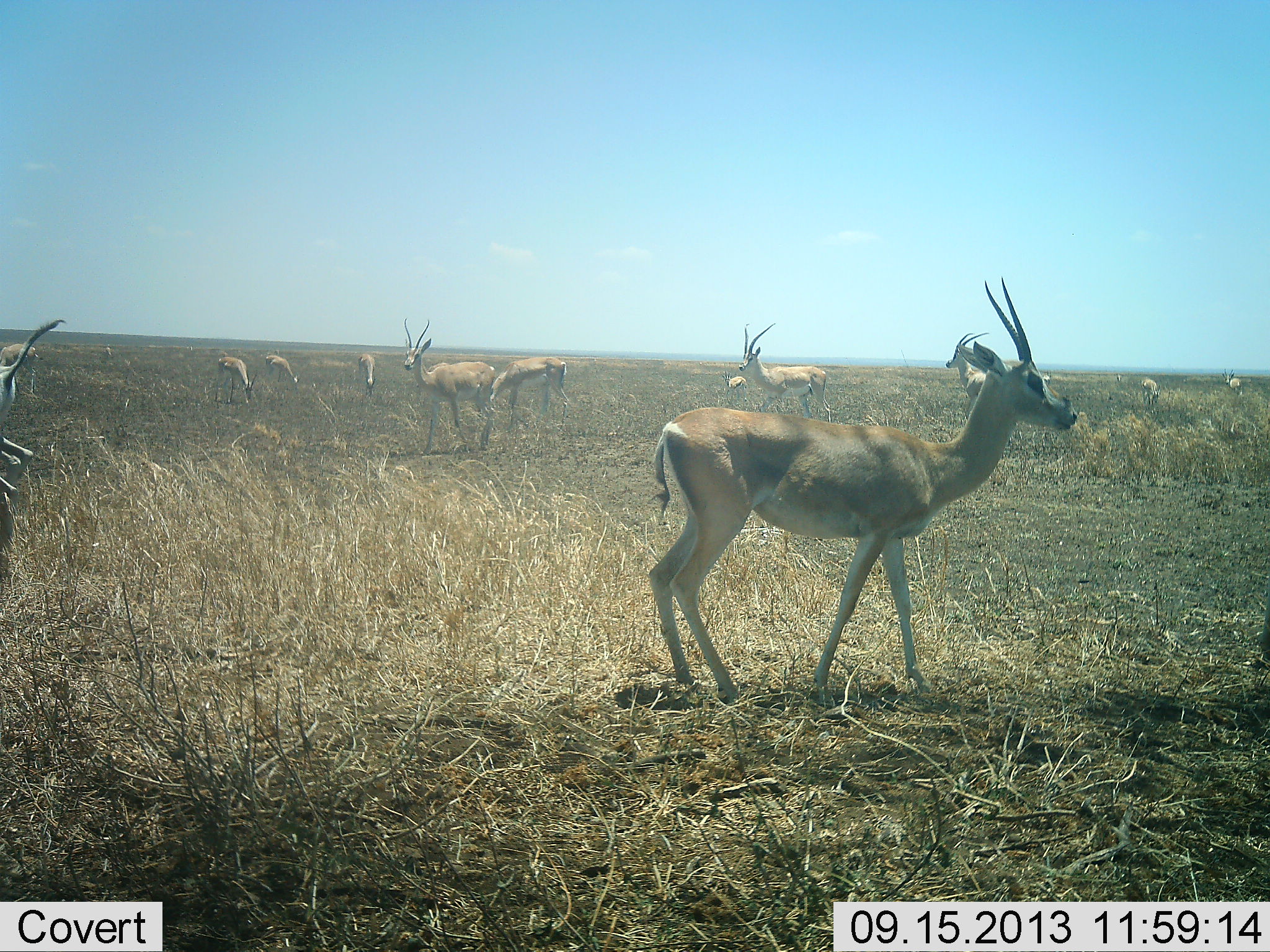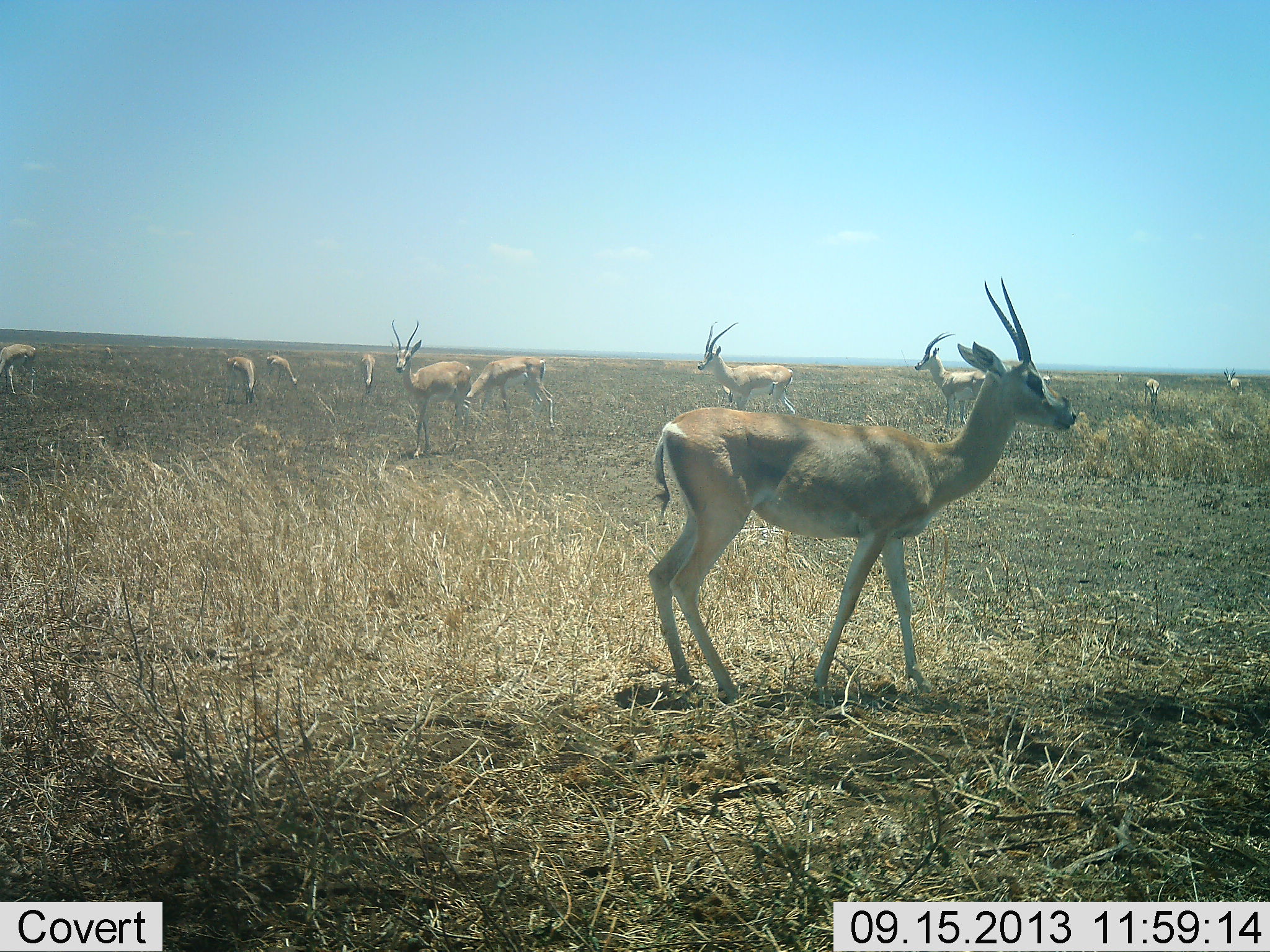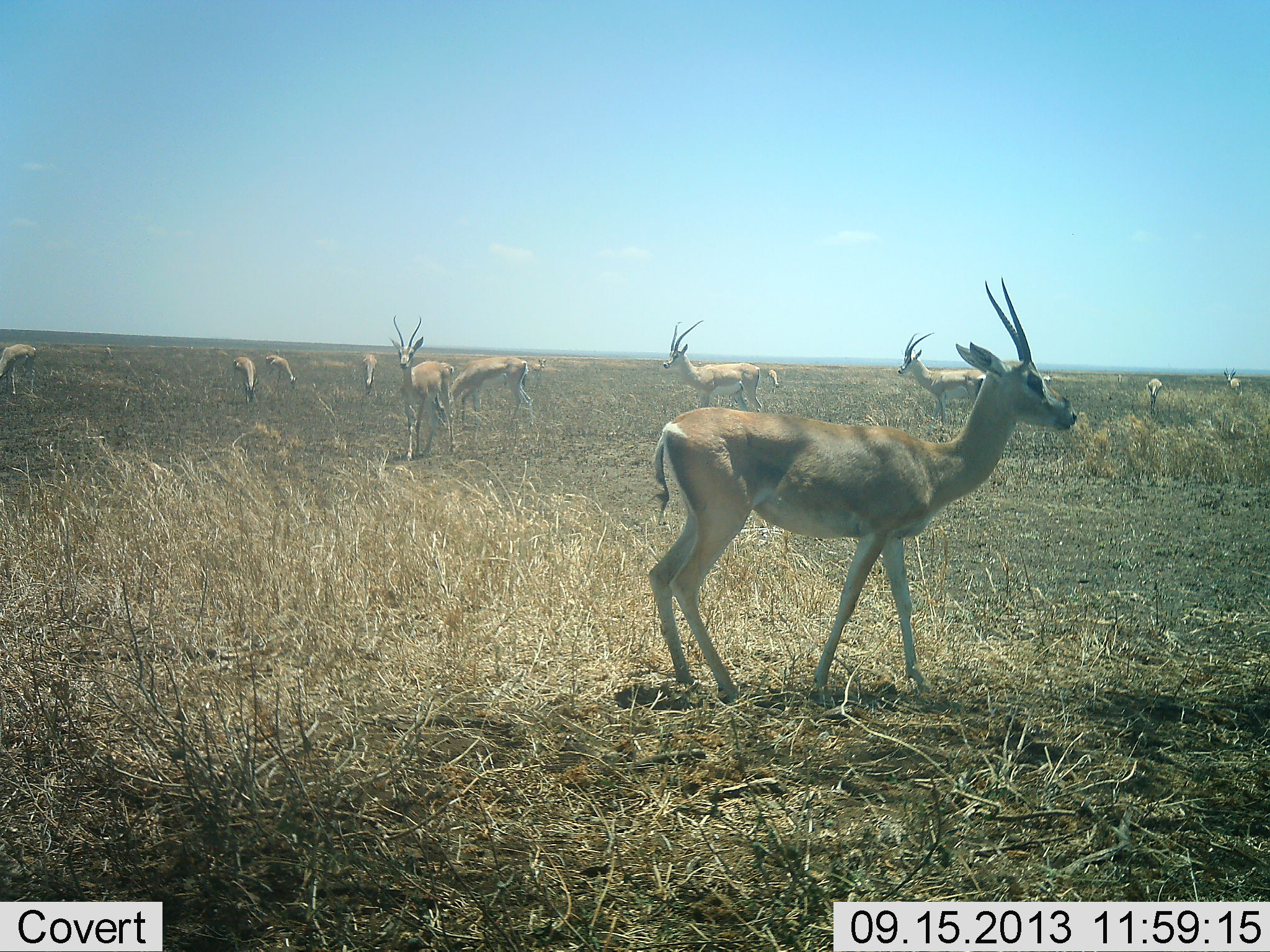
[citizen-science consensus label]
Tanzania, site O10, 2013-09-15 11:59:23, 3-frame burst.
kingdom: Animalia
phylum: Chordata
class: Mammalia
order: Artiodactyla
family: Bovidae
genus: Nanger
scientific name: Nanger granti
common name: grant's gazelle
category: gazellegrants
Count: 11-50.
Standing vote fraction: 82%.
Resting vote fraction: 9%.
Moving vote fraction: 91%.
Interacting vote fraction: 0%.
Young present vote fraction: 0%.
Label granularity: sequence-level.